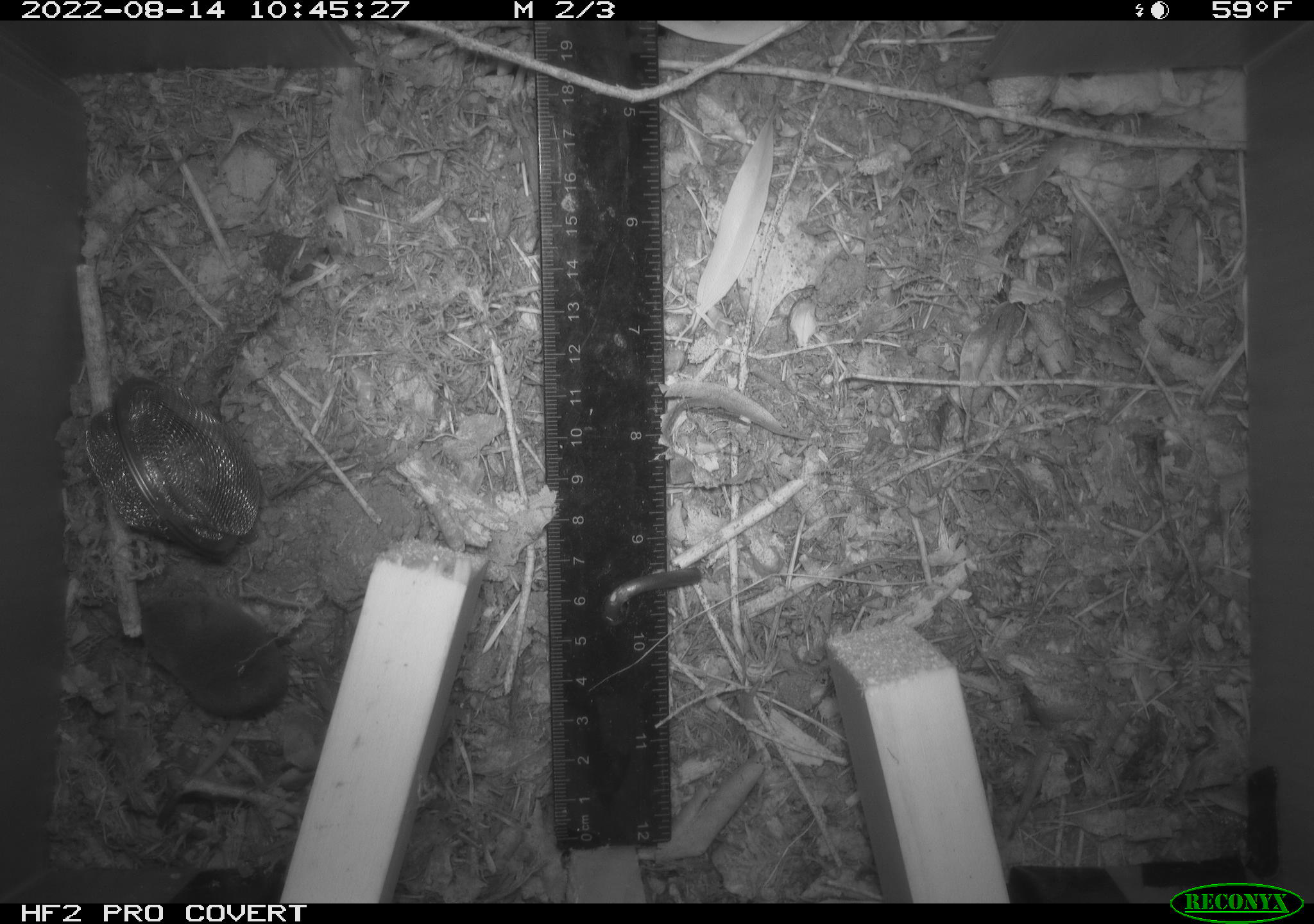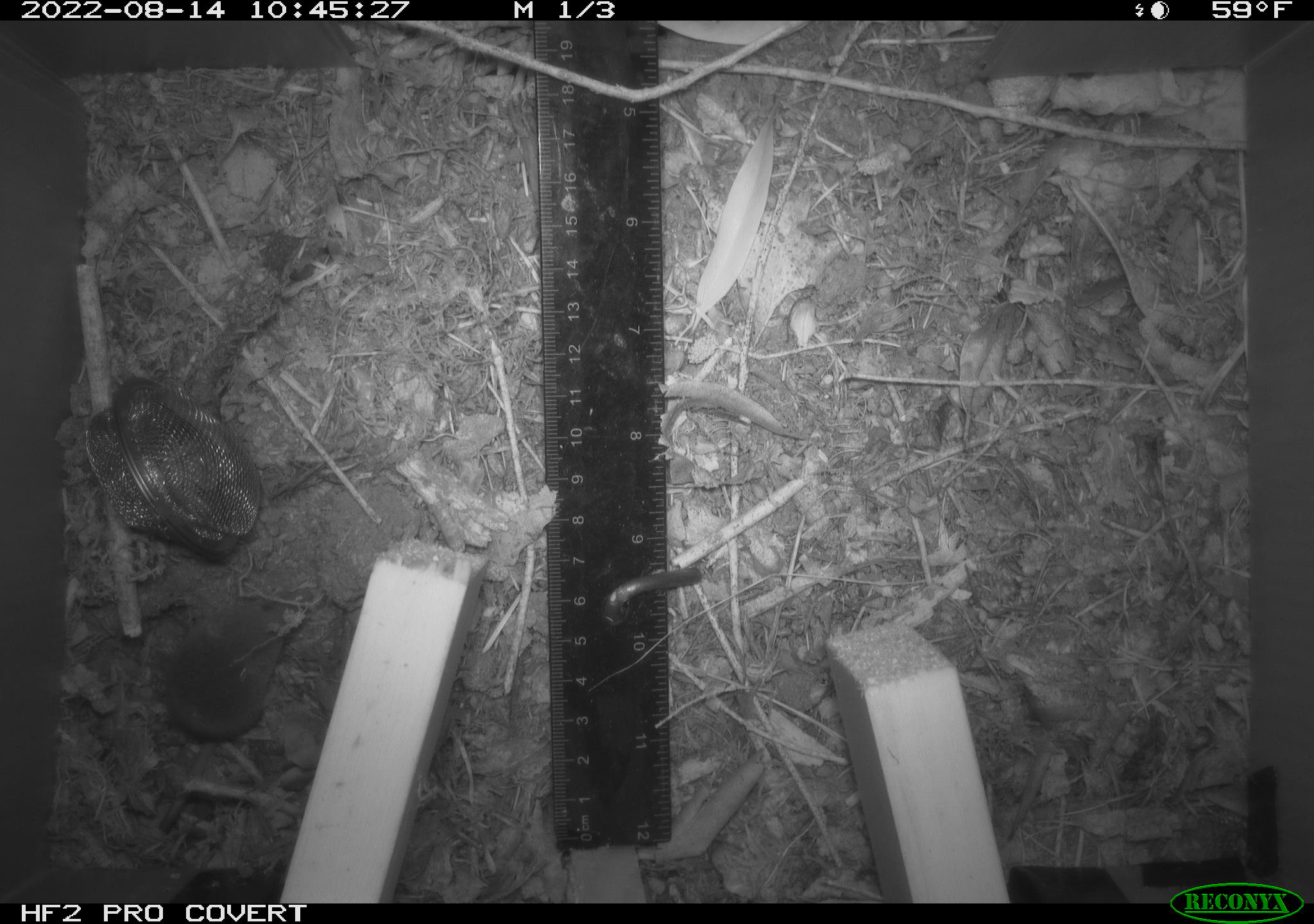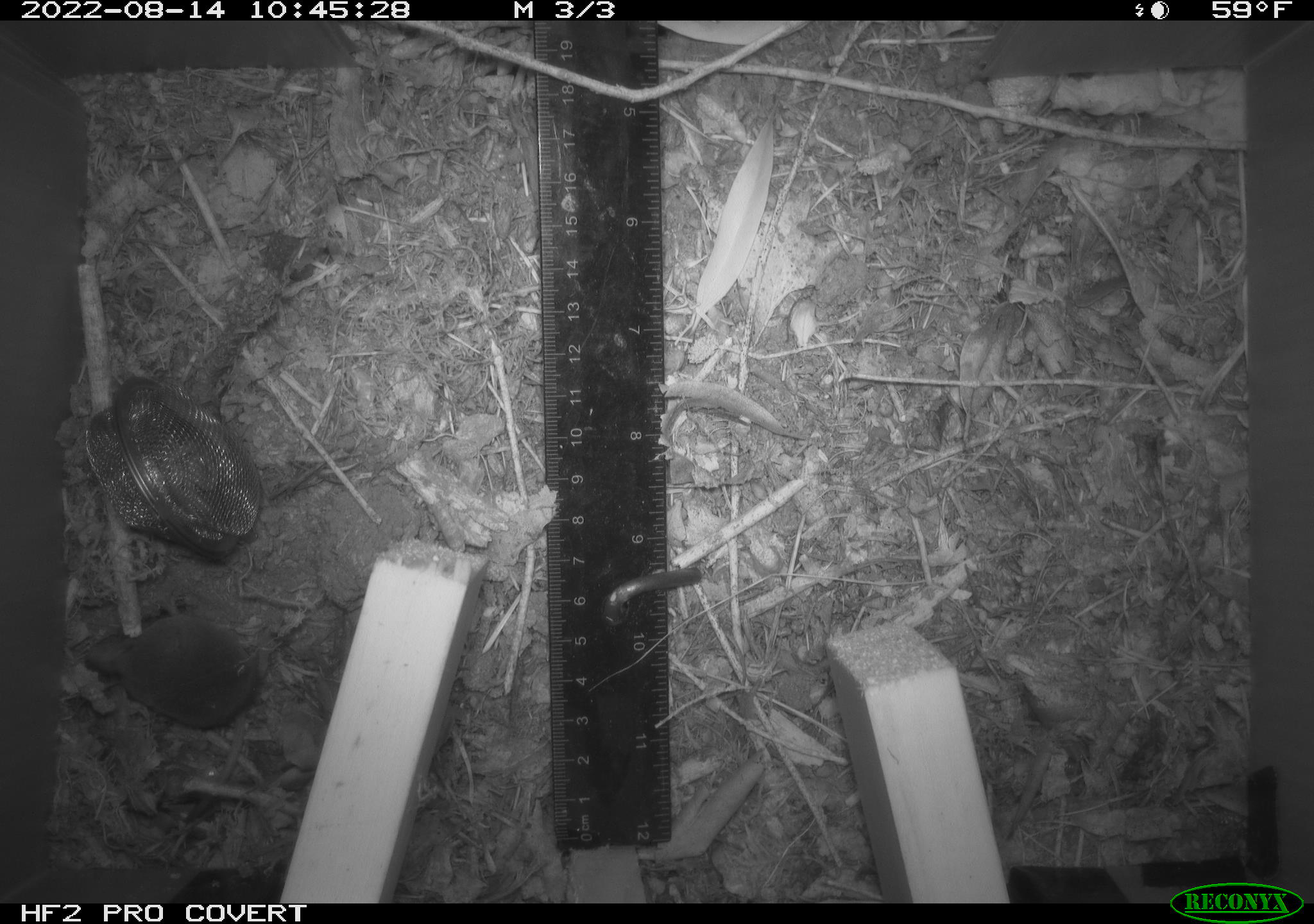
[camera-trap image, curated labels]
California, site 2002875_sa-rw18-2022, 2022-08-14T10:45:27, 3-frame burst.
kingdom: Animalia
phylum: Chordata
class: Mammalia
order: Eulipotyphla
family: Soricidae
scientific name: Soricidae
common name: shrews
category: soricidae family